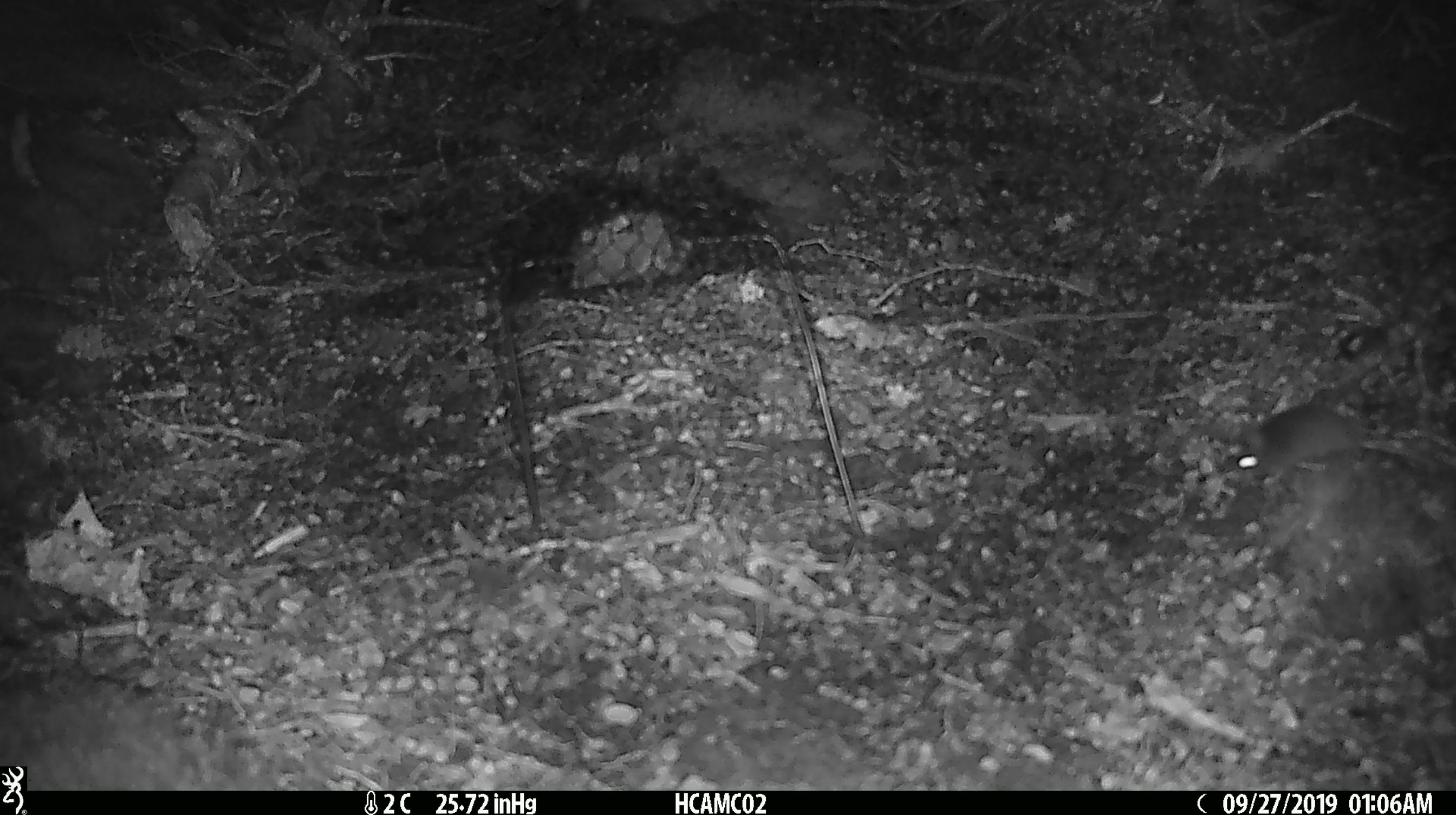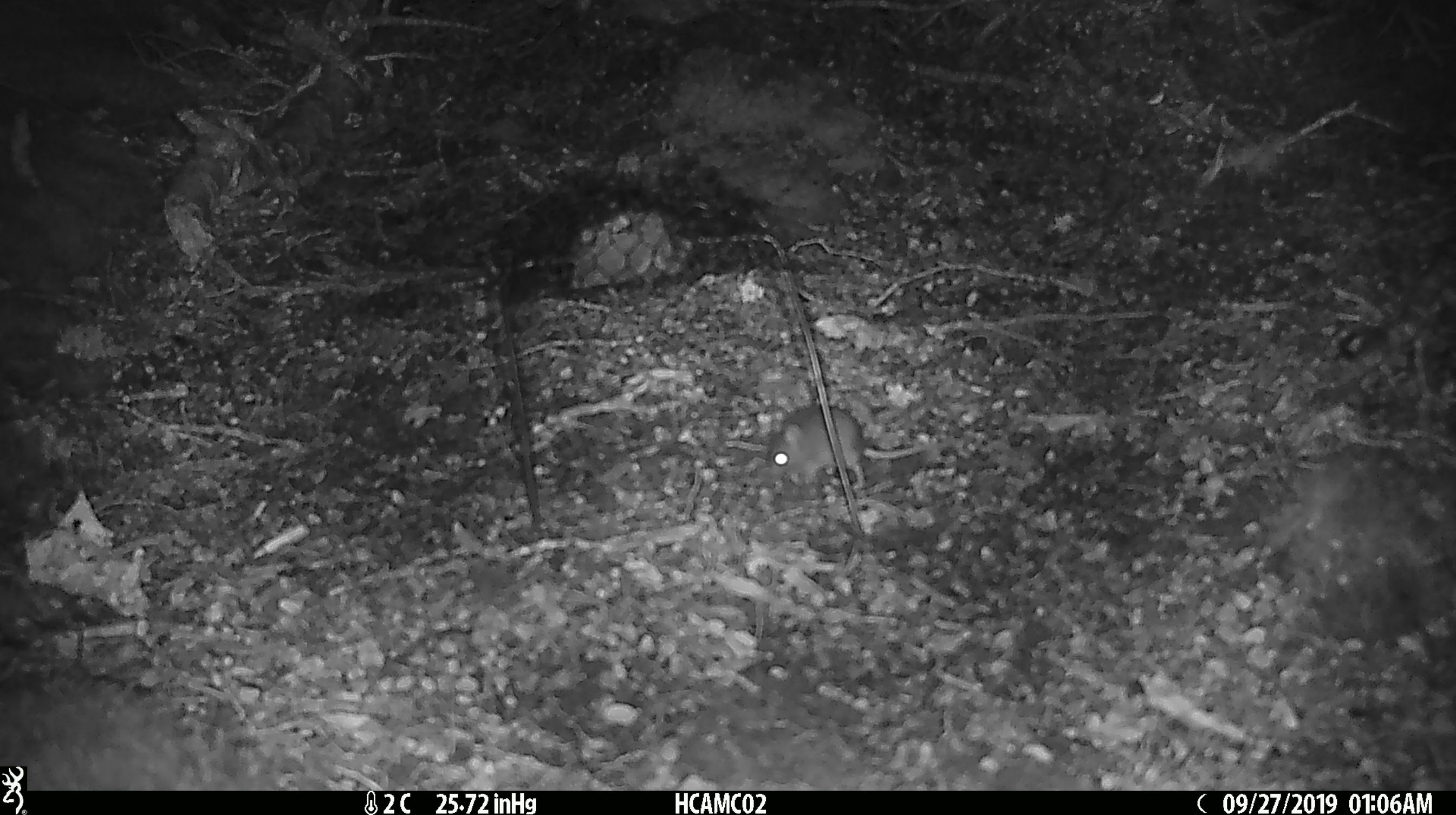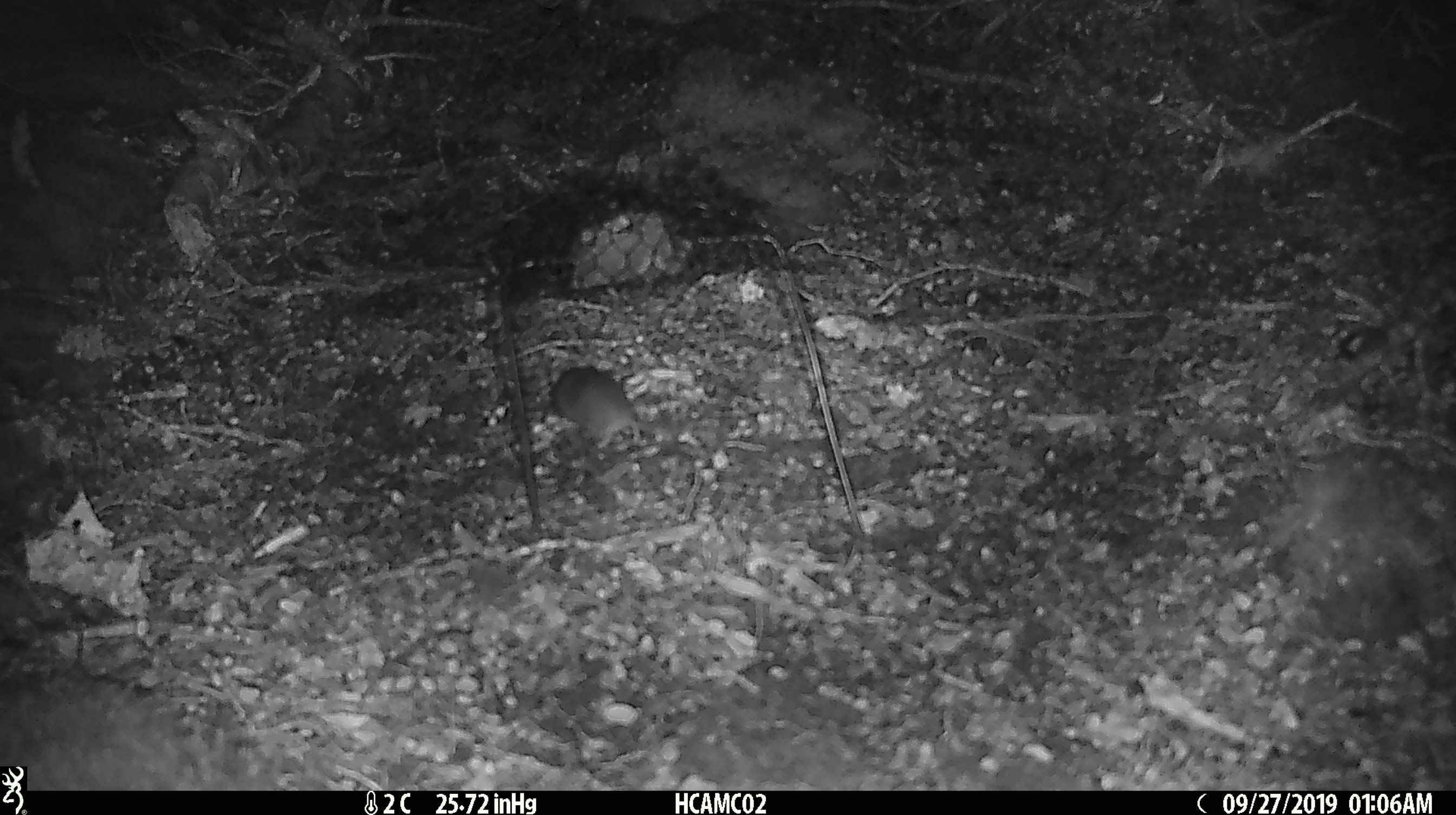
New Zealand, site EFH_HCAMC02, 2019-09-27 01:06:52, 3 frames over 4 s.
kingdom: Animalia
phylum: Chordata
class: Mammalia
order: Rodentia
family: Muridae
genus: Mus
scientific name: Mus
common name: mouse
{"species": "mouse (Mus)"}